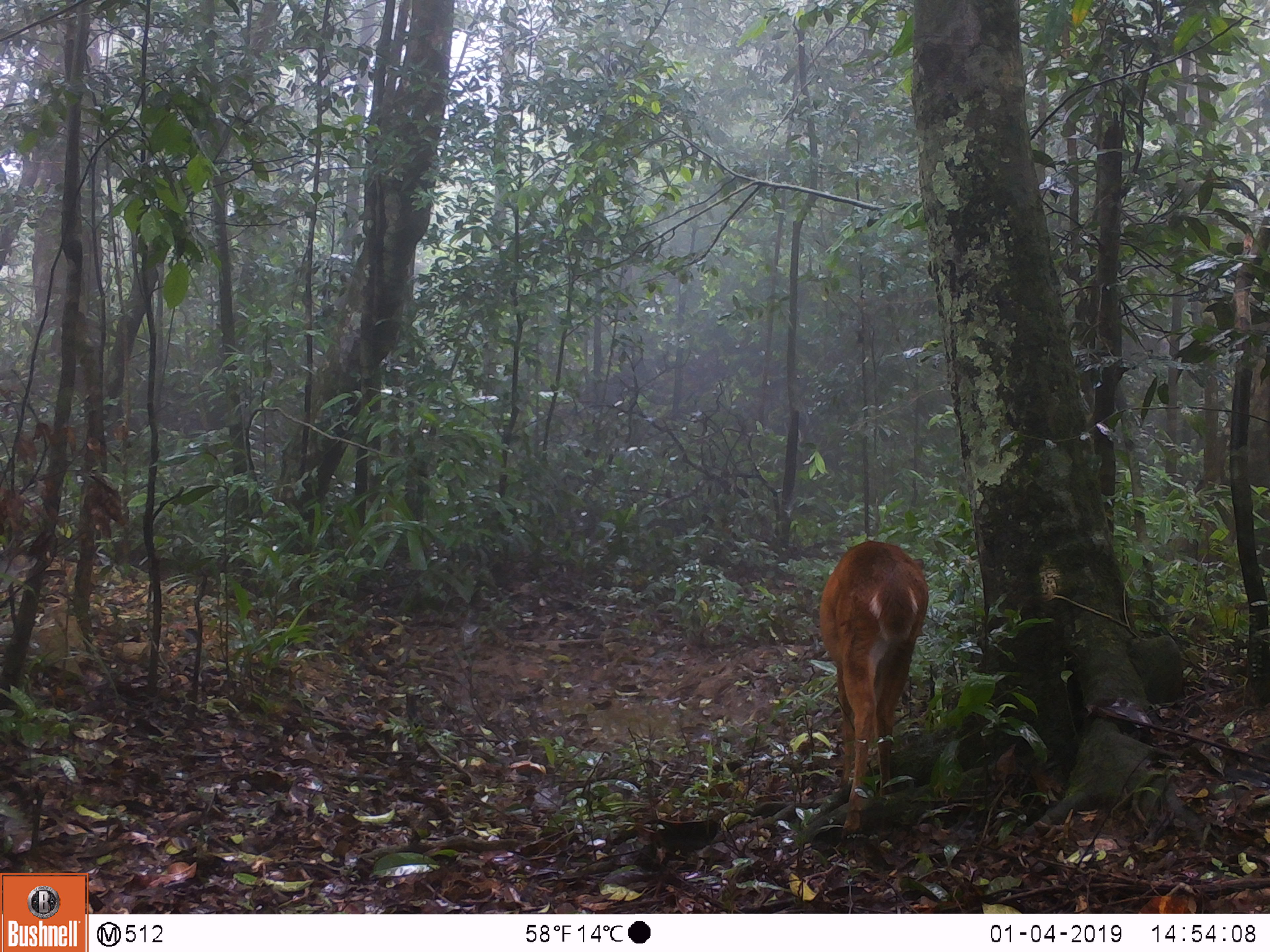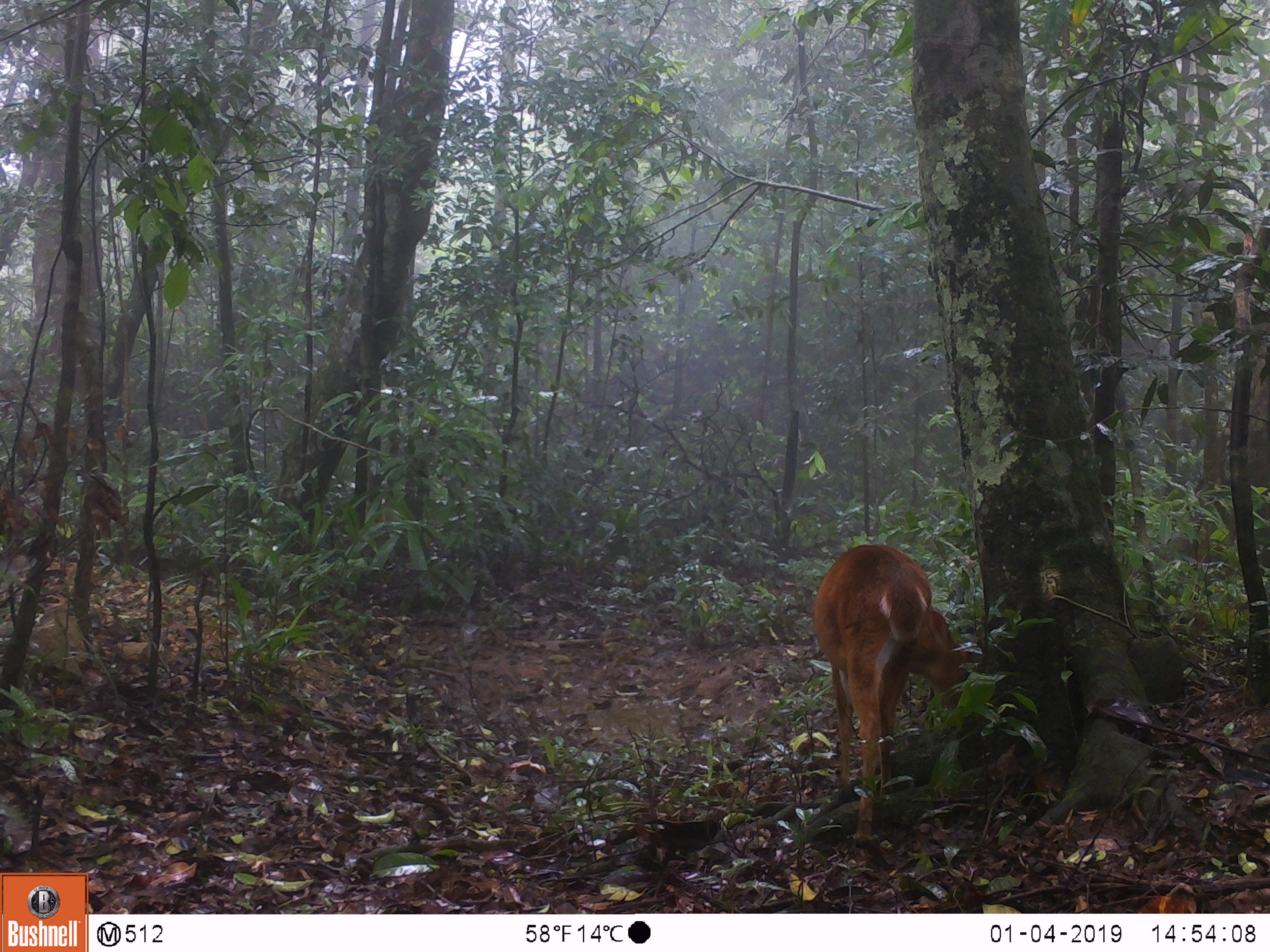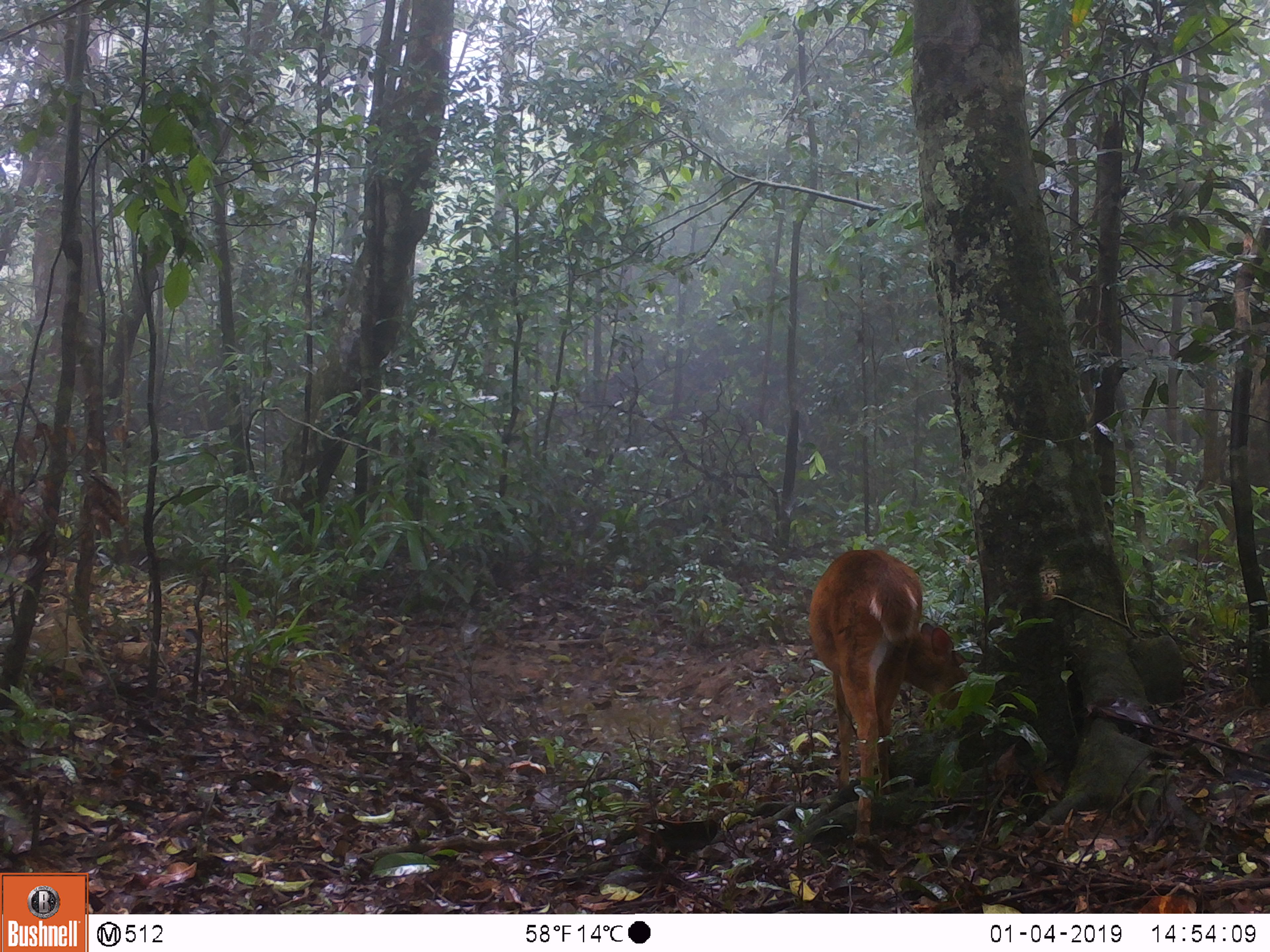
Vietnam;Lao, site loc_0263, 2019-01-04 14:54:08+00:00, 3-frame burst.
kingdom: Animalia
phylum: Chordata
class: Mammalia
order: Artiodactyla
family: Cervidae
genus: Muntiacus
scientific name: Muntiacus vuquangensis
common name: large-antlered muntjac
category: large antlered muntjac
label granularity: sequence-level